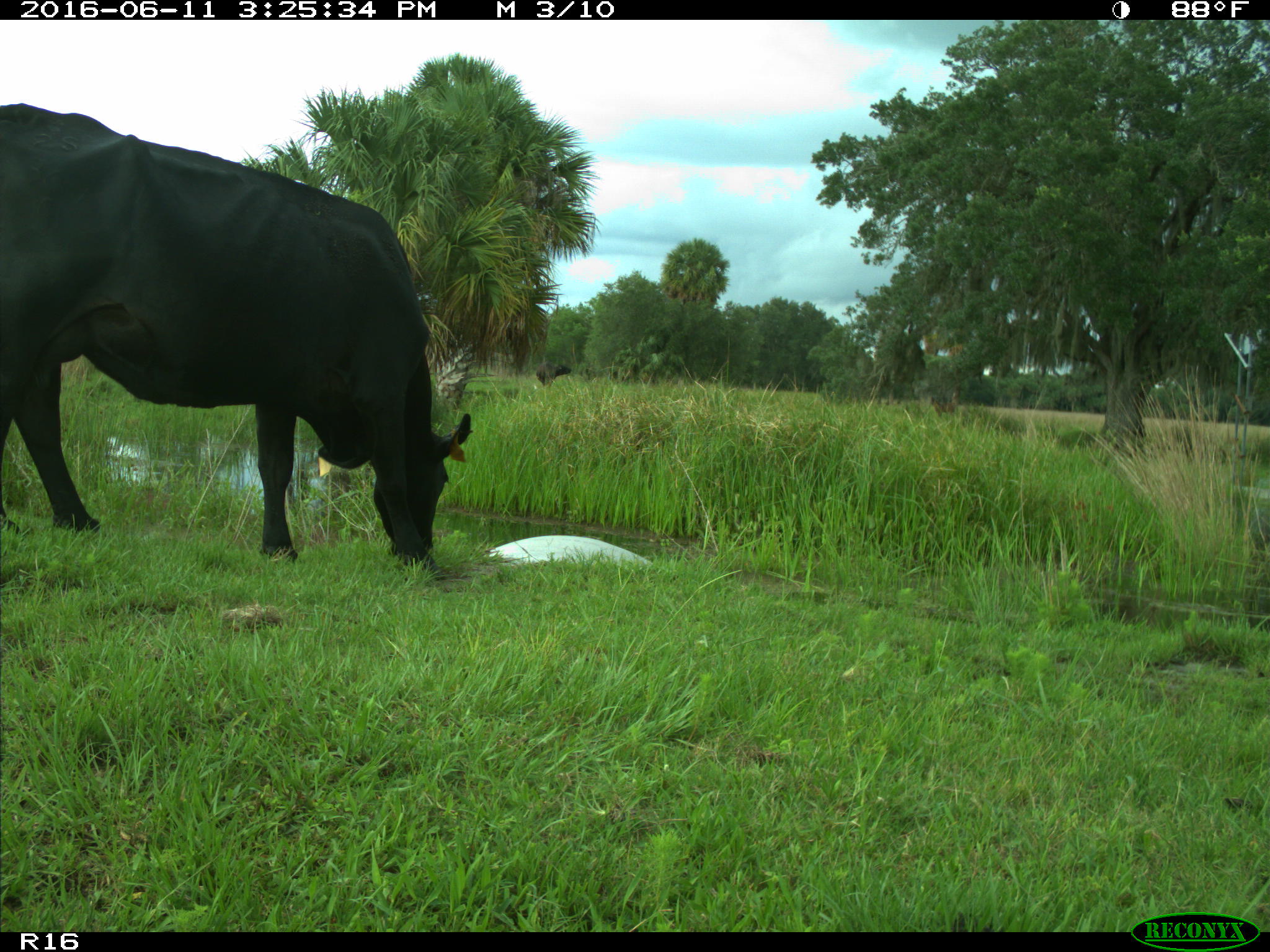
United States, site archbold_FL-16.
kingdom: Animalia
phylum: Chordata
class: Mammalia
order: Artiodactyla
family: Bovidae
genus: Bos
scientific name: Bos taurus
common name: domestic cow